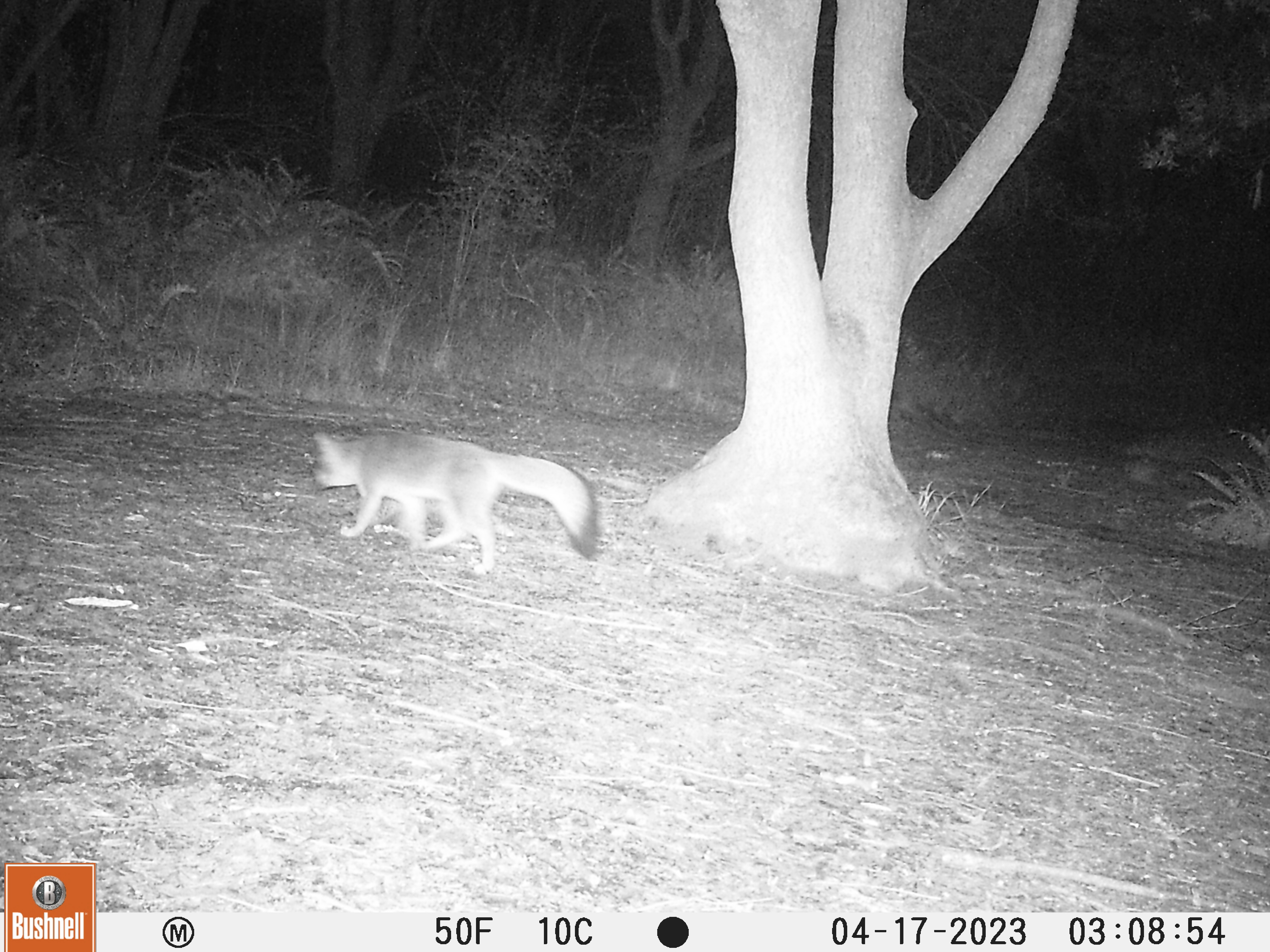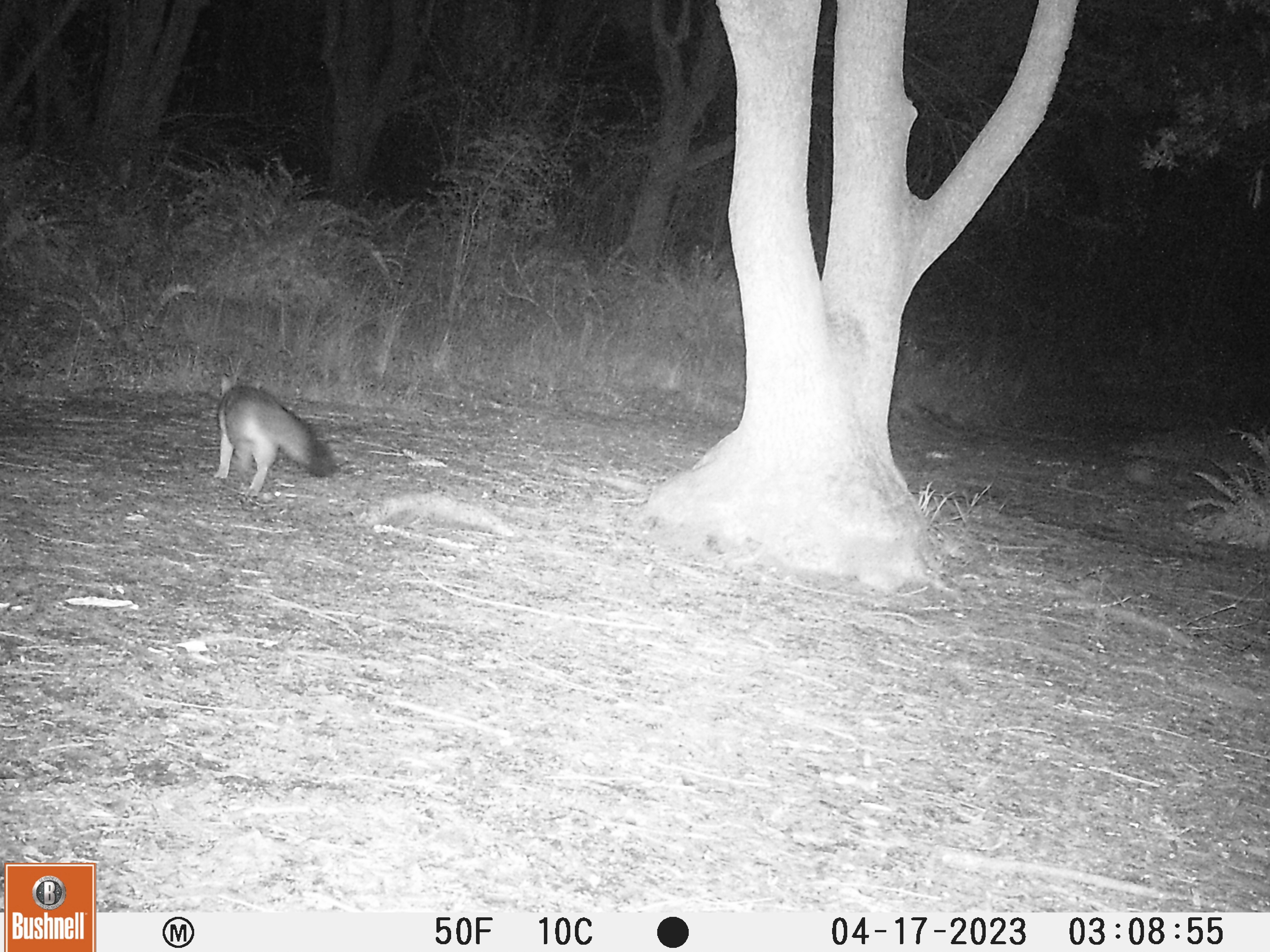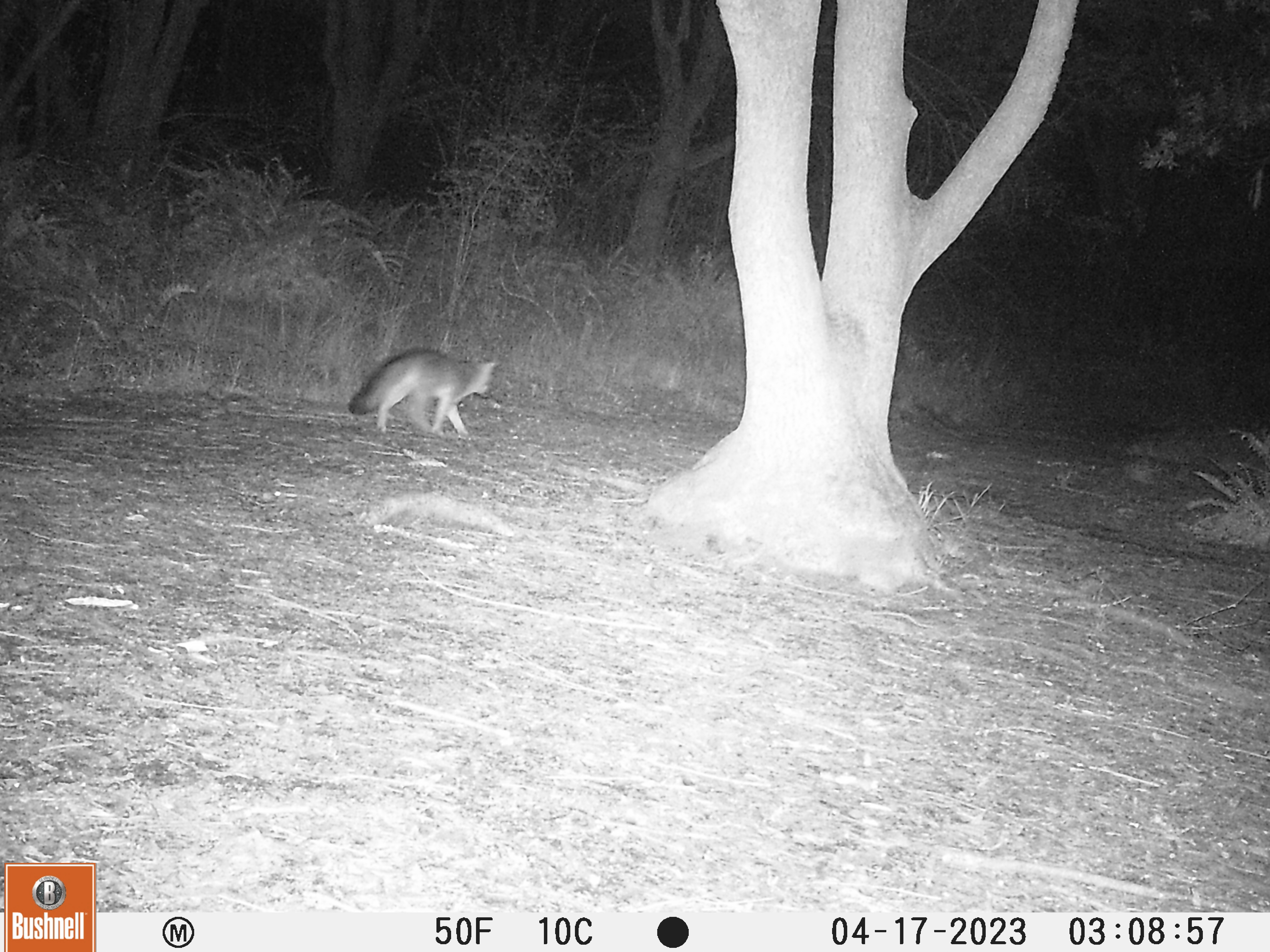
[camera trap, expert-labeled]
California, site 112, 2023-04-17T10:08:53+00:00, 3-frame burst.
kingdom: Animalia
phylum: Chordata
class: Mammalia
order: Carnivora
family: Canidae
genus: Urocyon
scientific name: Urocyon cinereoargenteus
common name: gray fox